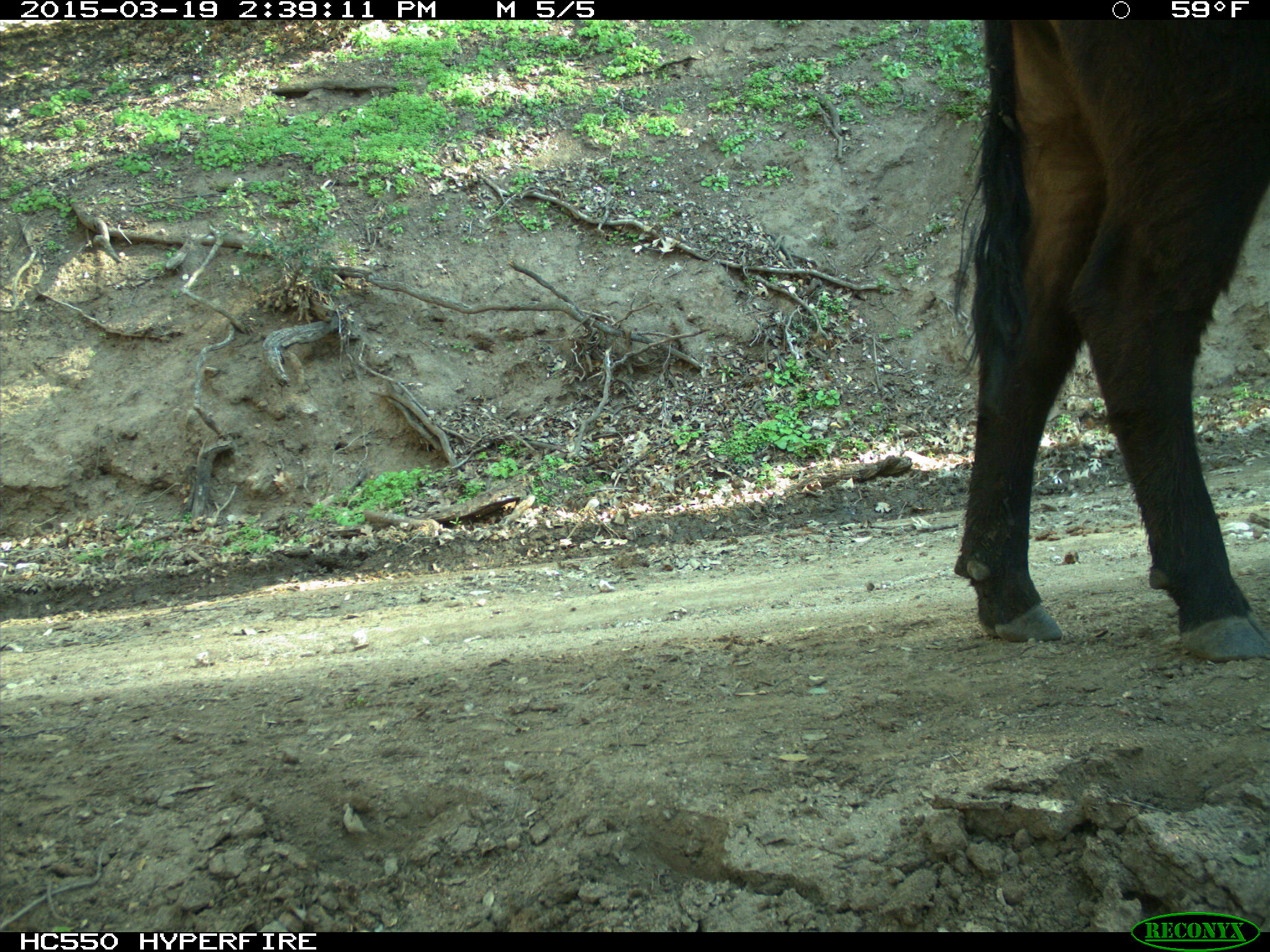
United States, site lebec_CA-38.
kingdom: Animalia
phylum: Chordata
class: Mammalia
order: Artiodactyla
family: Bovidae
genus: Bos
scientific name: Bos taurus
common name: domestic cow